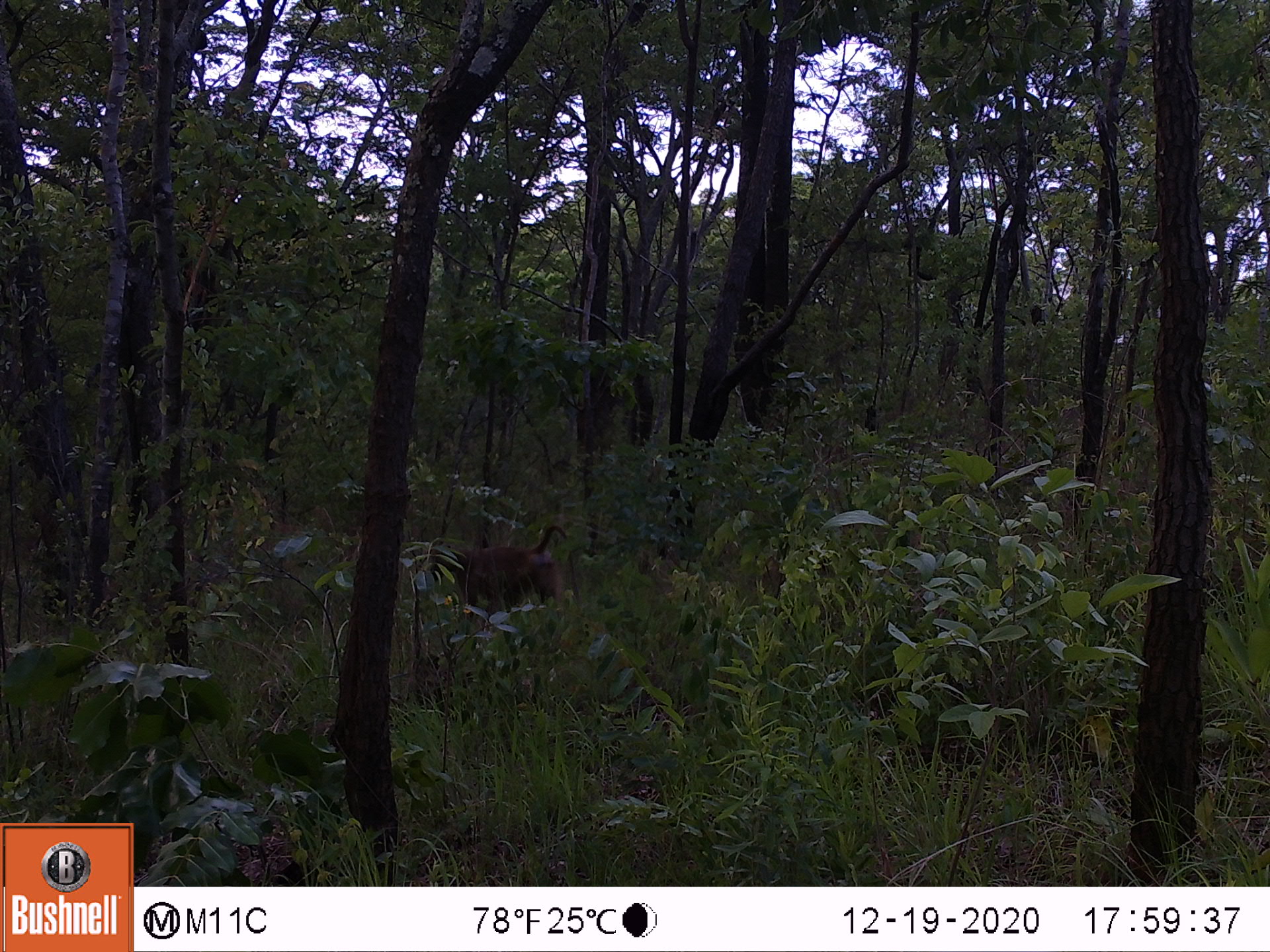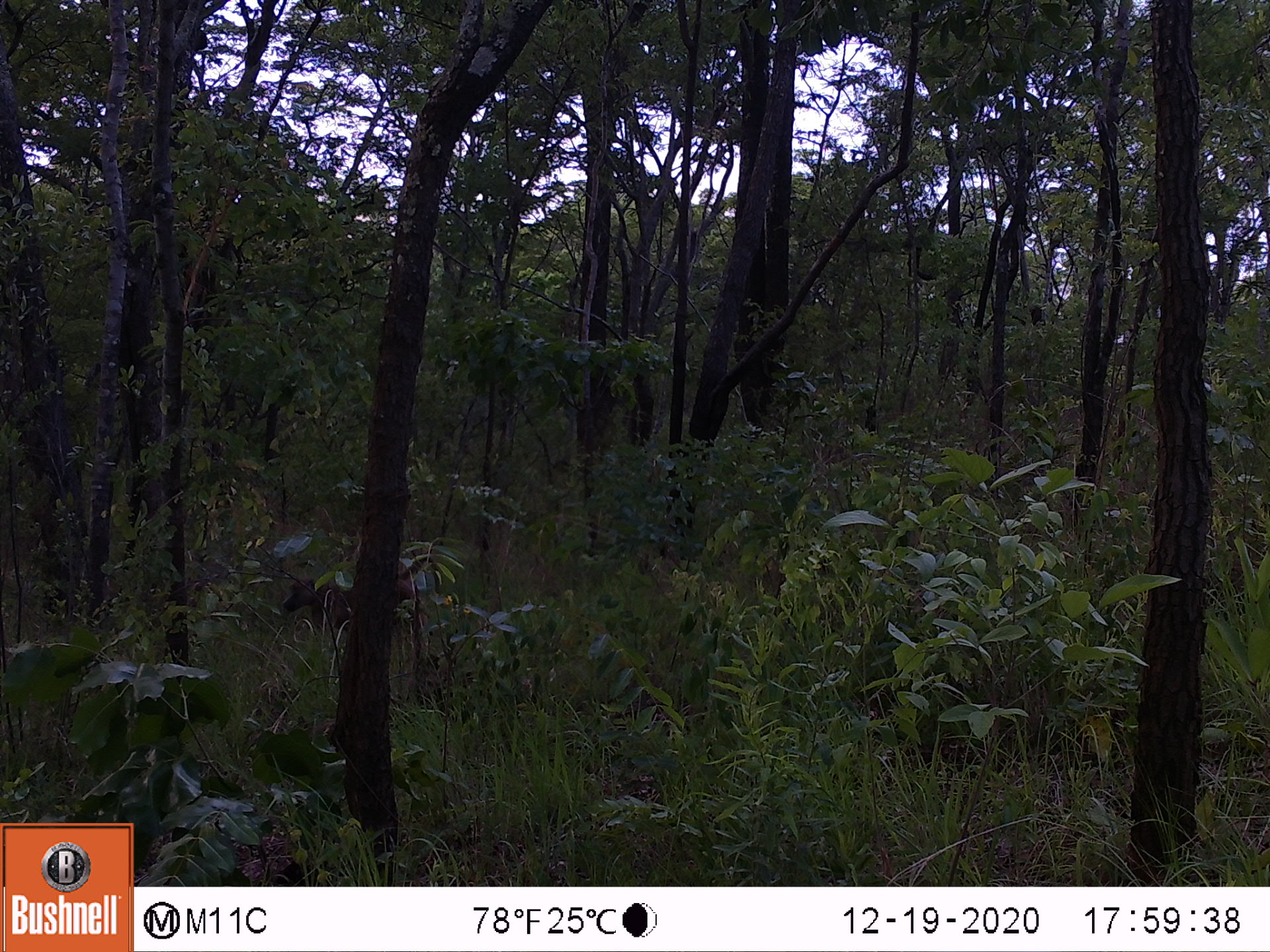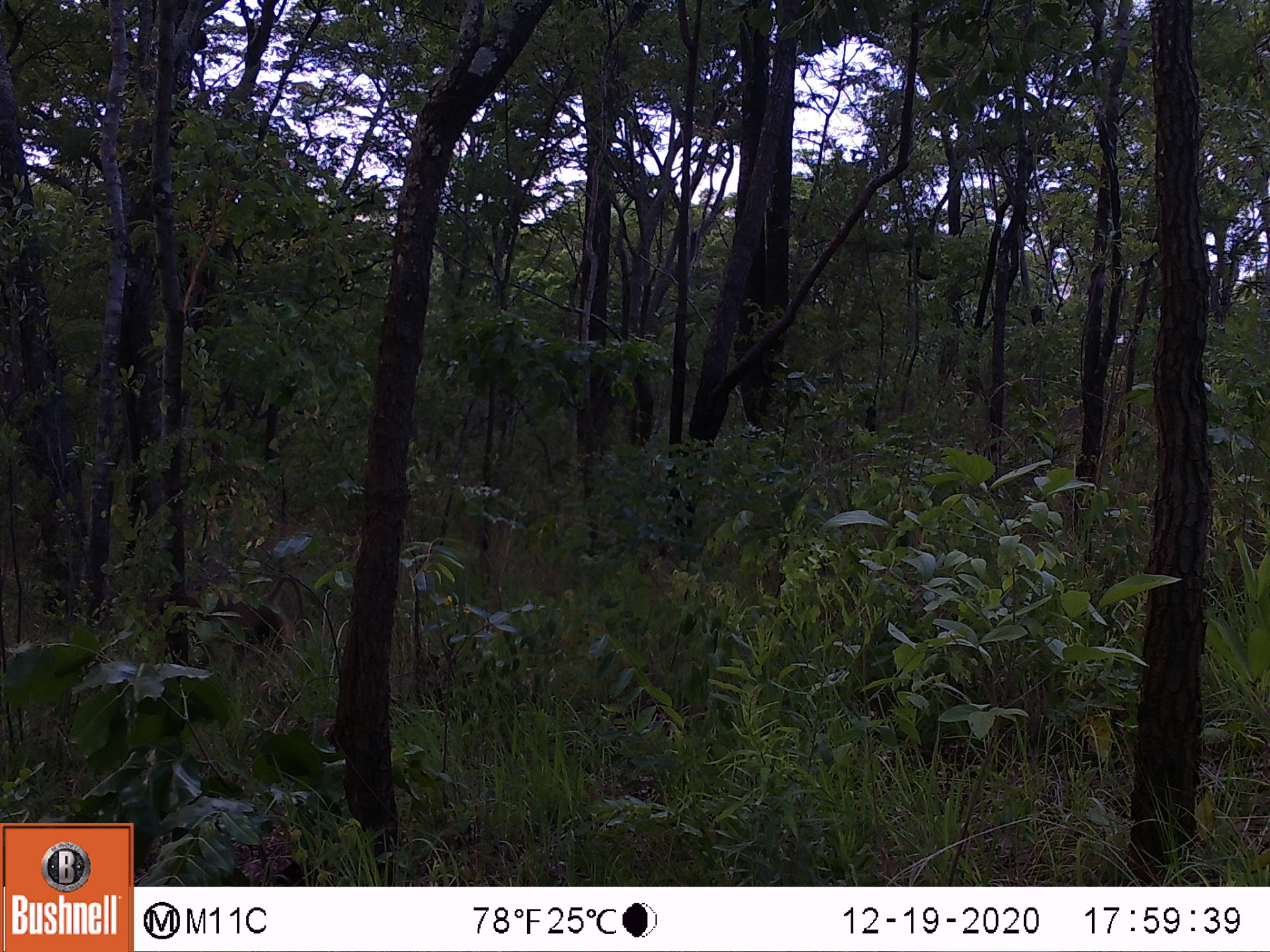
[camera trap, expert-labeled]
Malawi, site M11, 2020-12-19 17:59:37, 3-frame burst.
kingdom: Animalia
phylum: Chordata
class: Mammalia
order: Primates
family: Cercopithecidae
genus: Papio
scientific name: Papio cynocephalus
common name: yellow baboon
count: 1